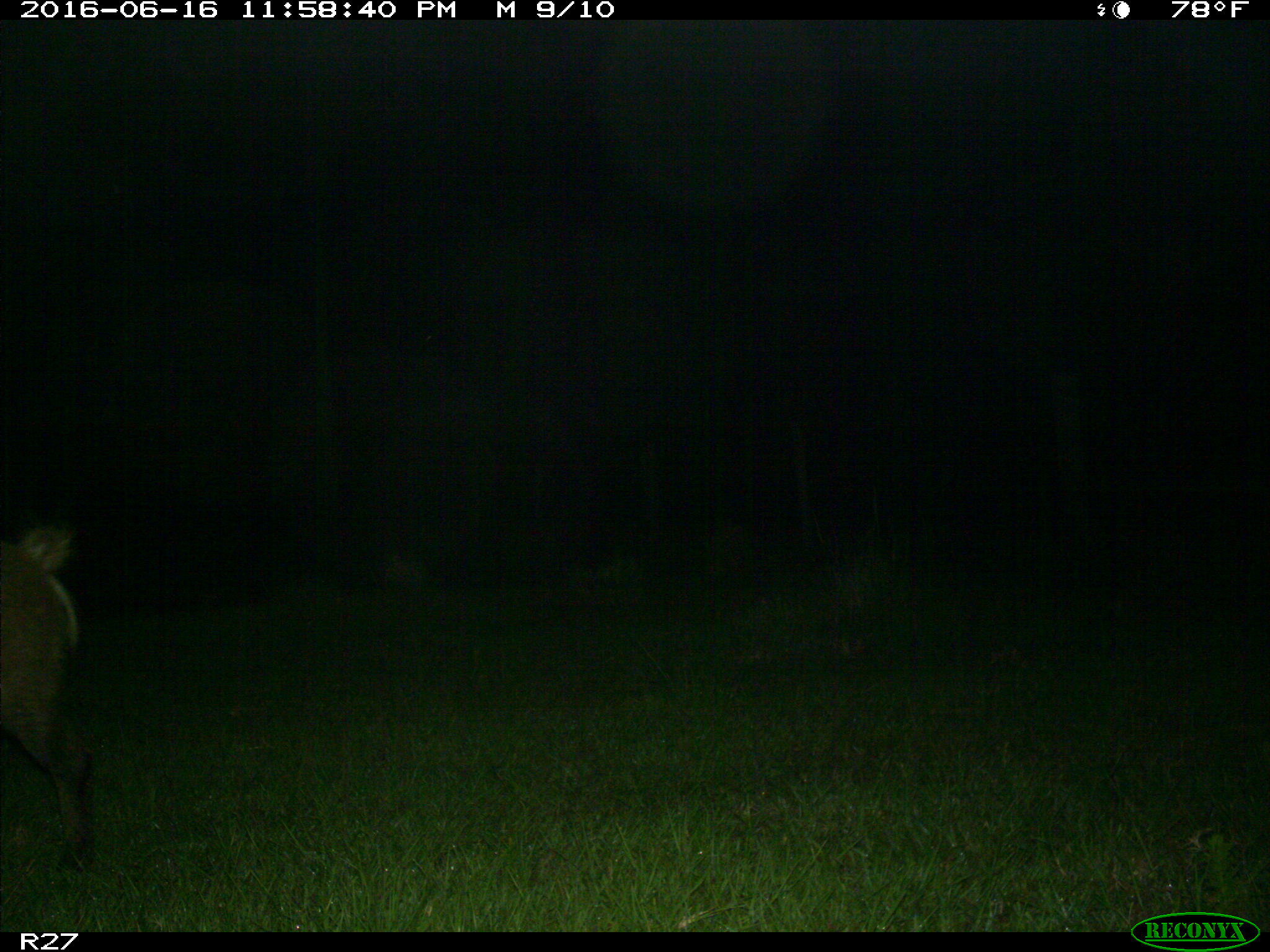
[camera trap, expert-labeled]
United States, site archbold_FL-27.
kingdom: Animalia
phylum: Chordata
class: Mammalia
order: Artiodactyla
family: Suidae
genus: Sus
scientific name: Sus scrofa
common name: wild boar